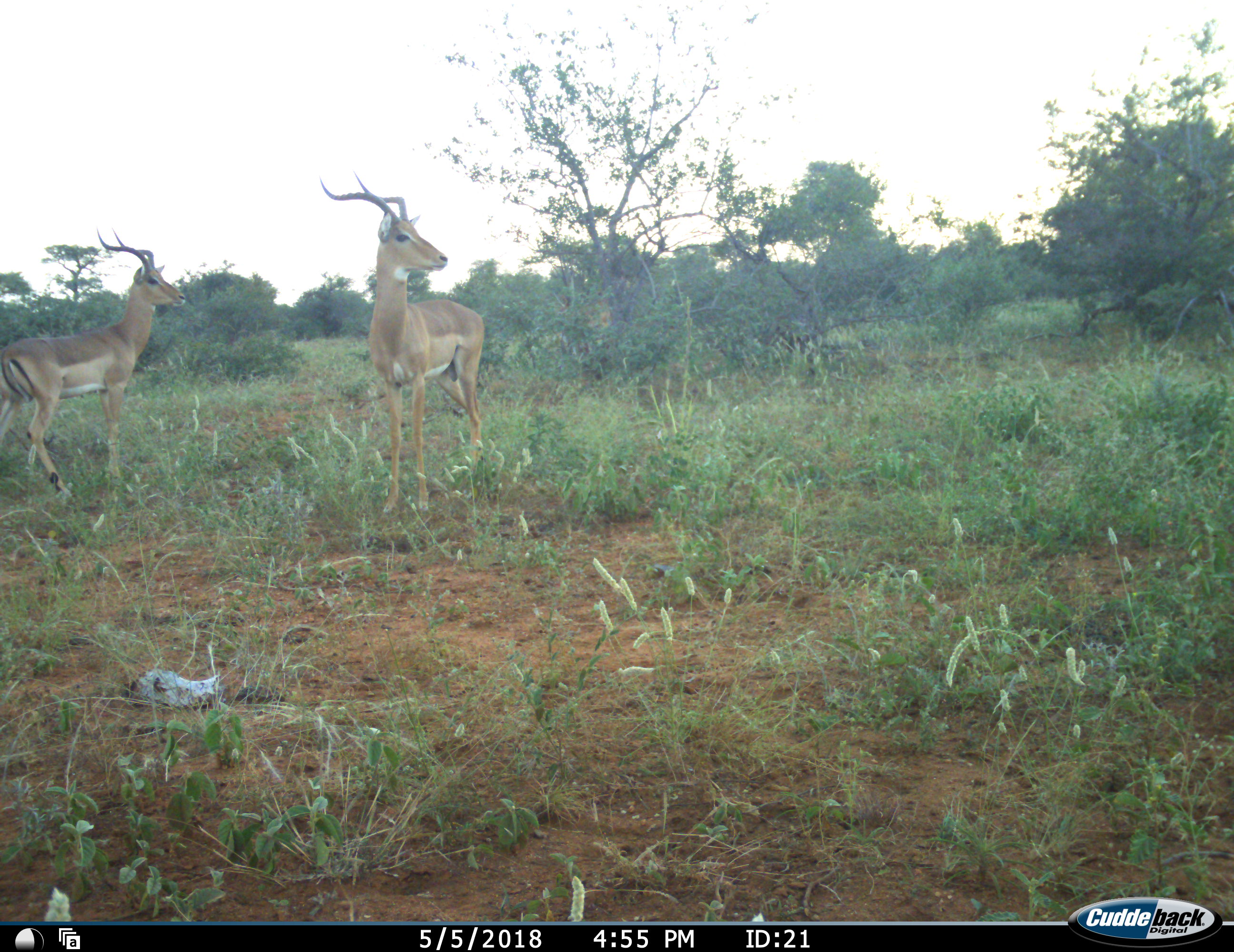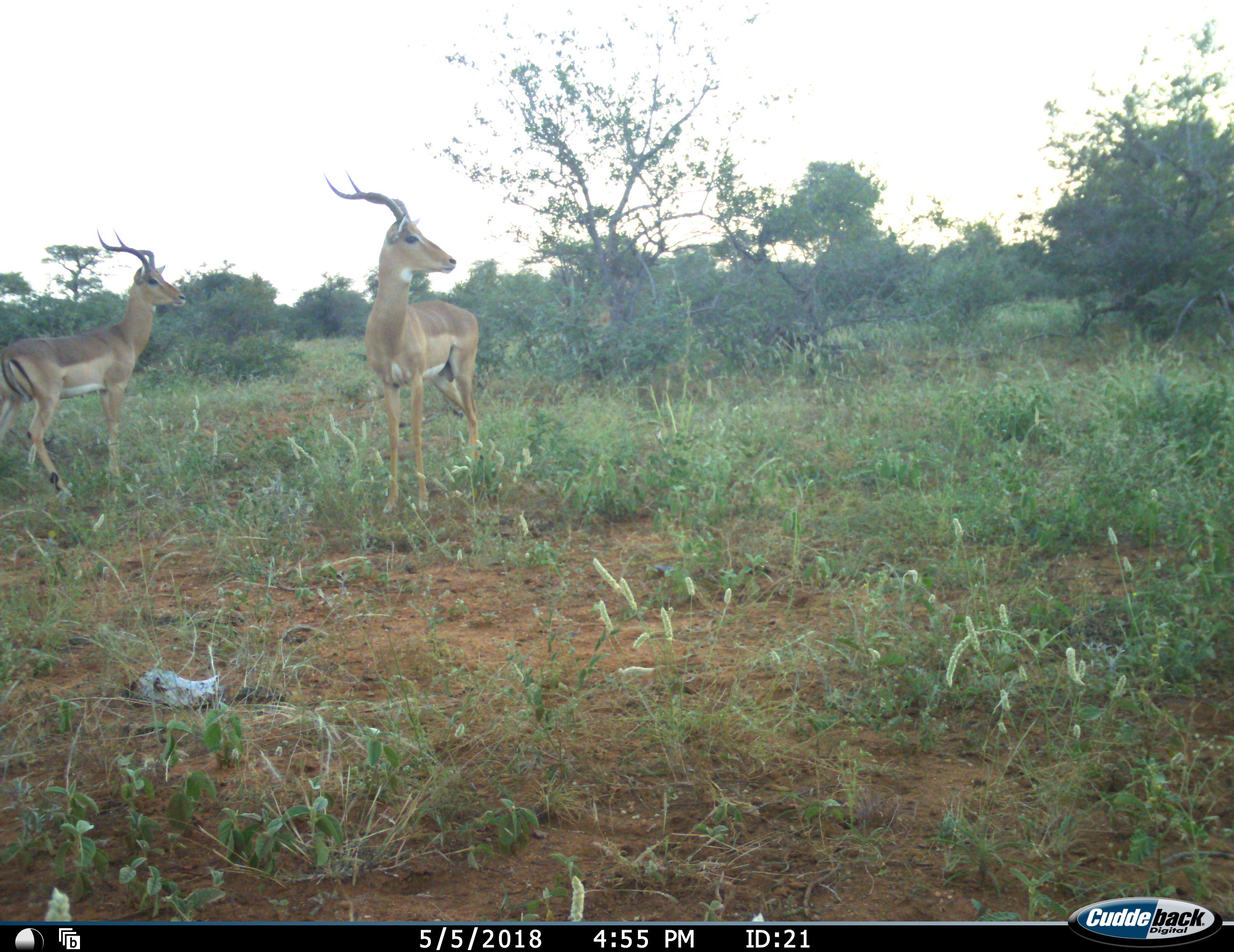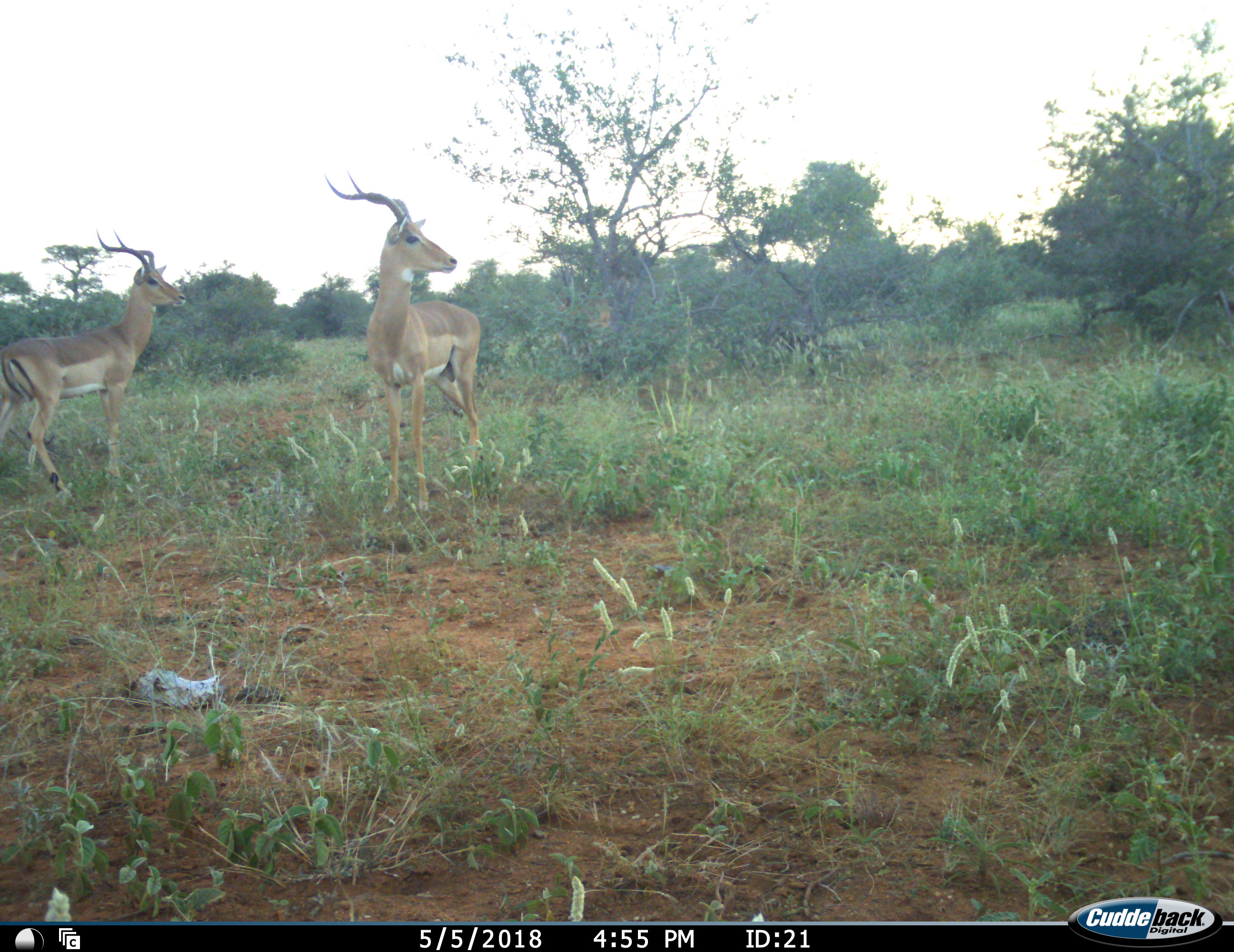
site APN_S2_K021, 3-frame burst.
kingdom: Animalia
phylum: Chordata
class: Mammalia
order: Artiodactyla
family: Bovidae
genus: Aepyceros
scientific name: Aepyceros melampus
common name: impala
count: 2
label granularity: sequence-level